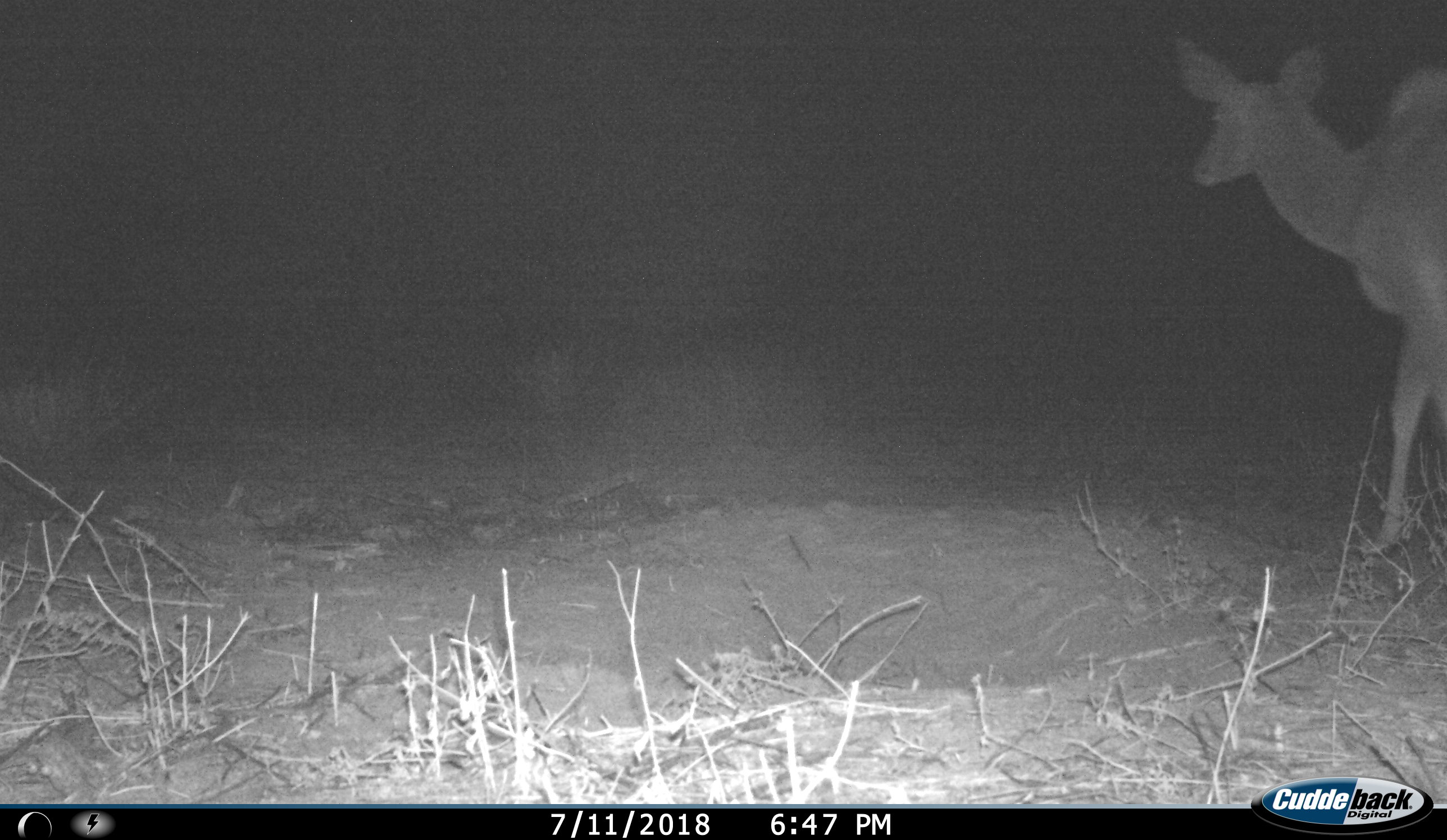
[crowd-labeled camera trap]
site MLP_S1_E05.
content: unidentified animal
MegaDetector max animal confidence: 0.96